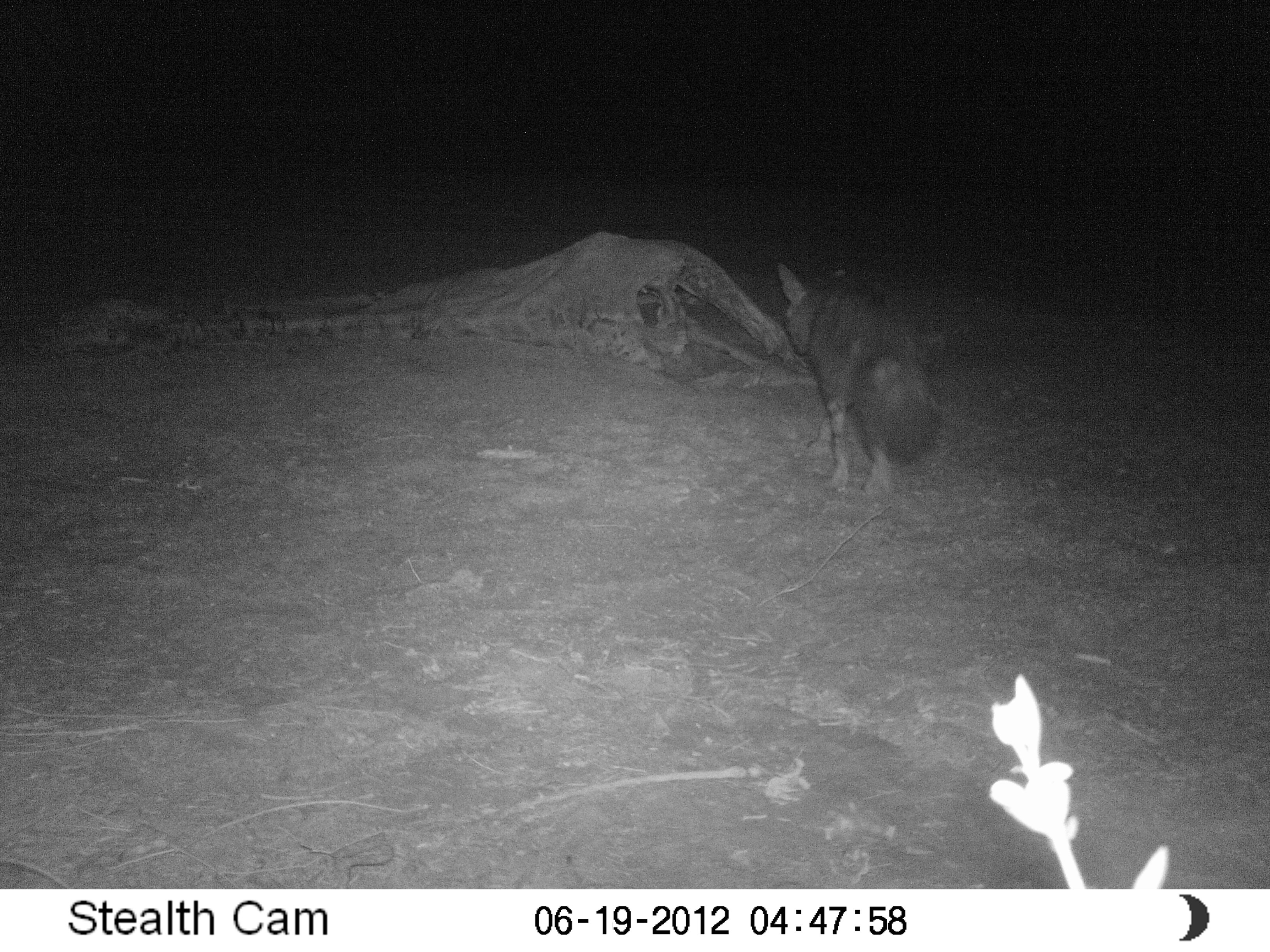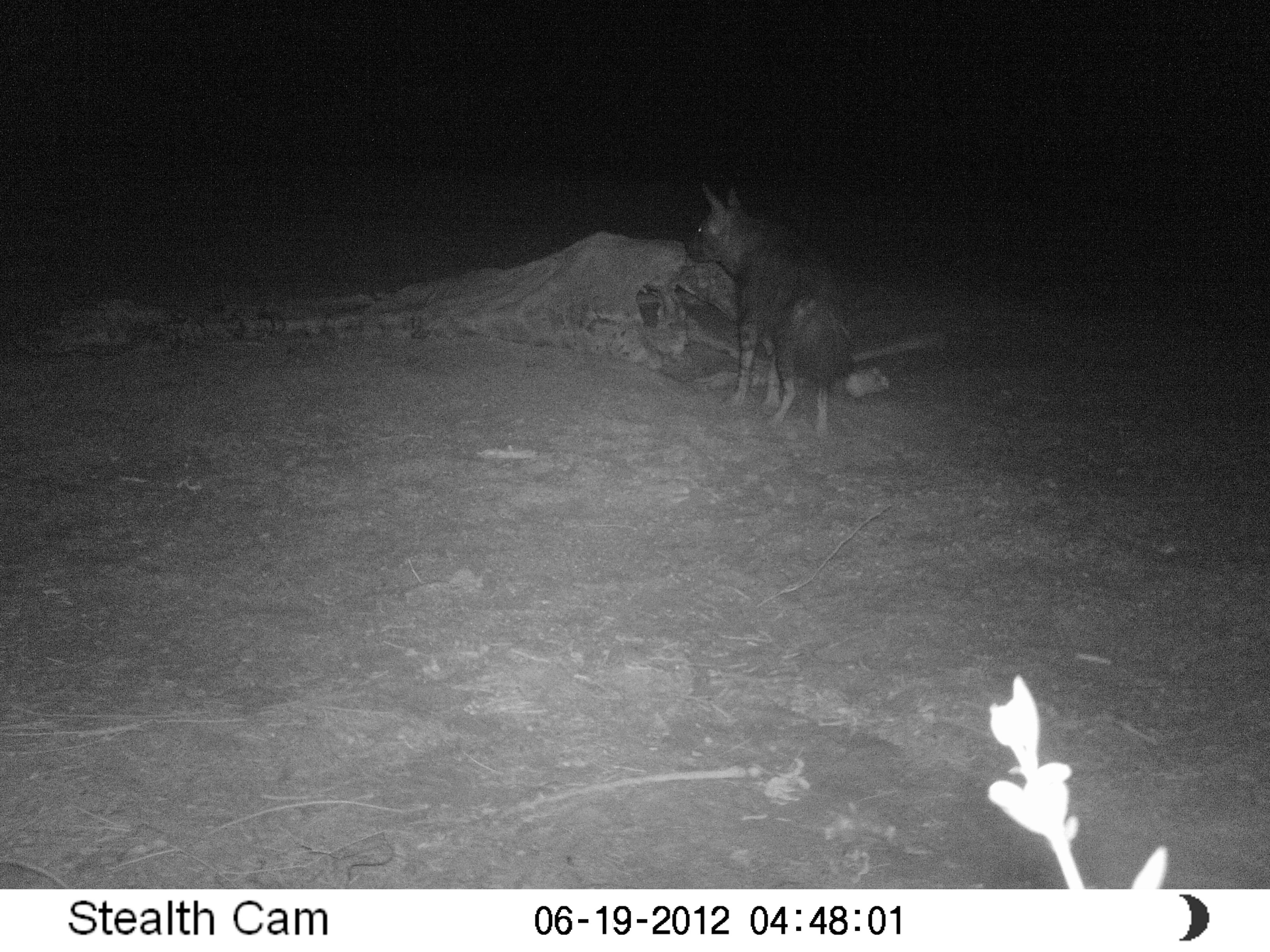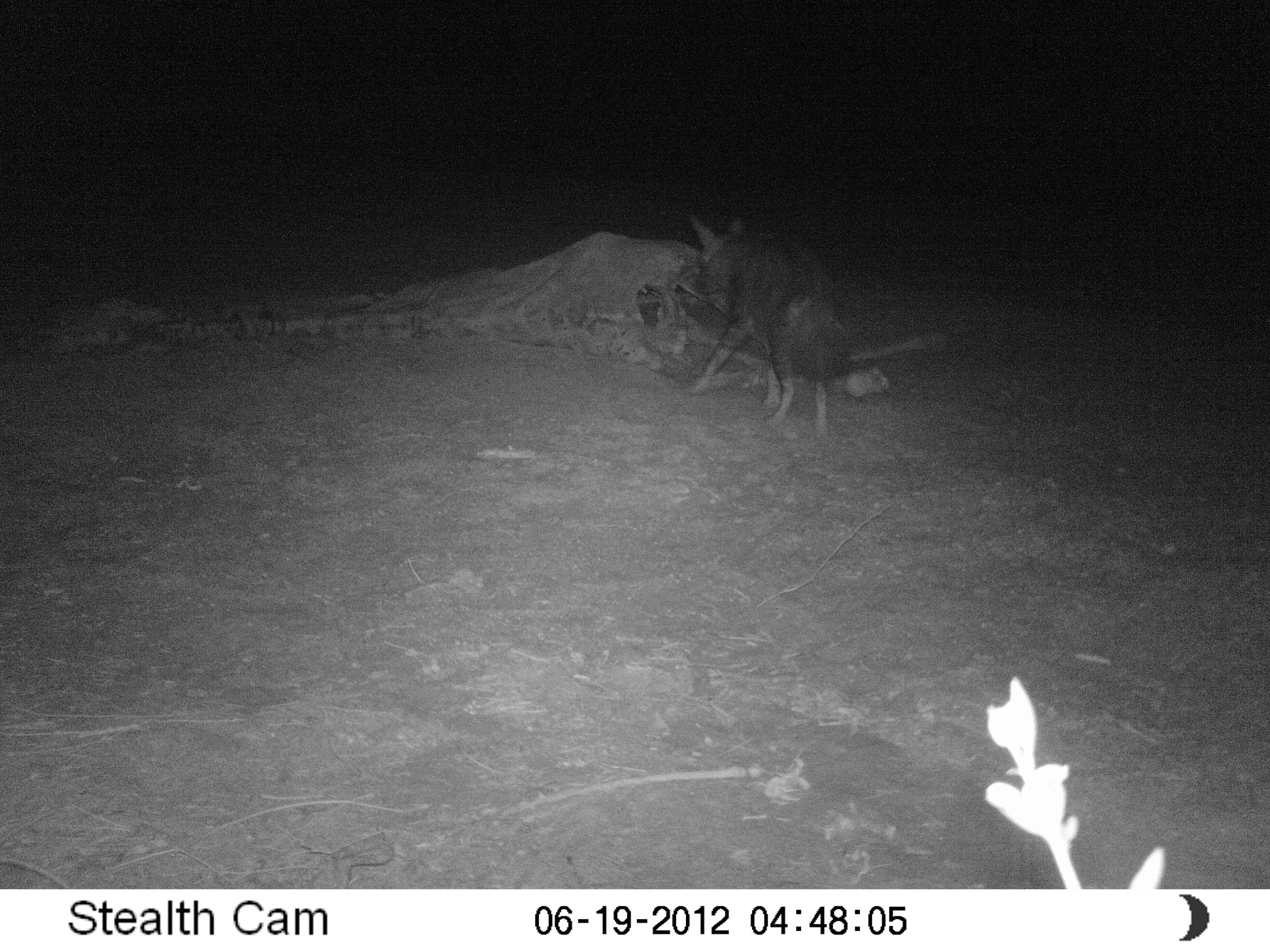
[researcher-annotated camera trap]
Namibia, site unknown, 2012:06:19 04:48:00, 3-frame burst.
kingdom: Animalia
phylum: Chordata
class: Mammalia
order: Carnivora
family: Hyaenidae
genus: Parahyaena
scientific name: Parahyaena brunnea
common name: brown hyena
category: hyaena brunnea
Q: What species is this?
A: Hyaena brunnea (brown hyena) (Parahyaena brunnea).